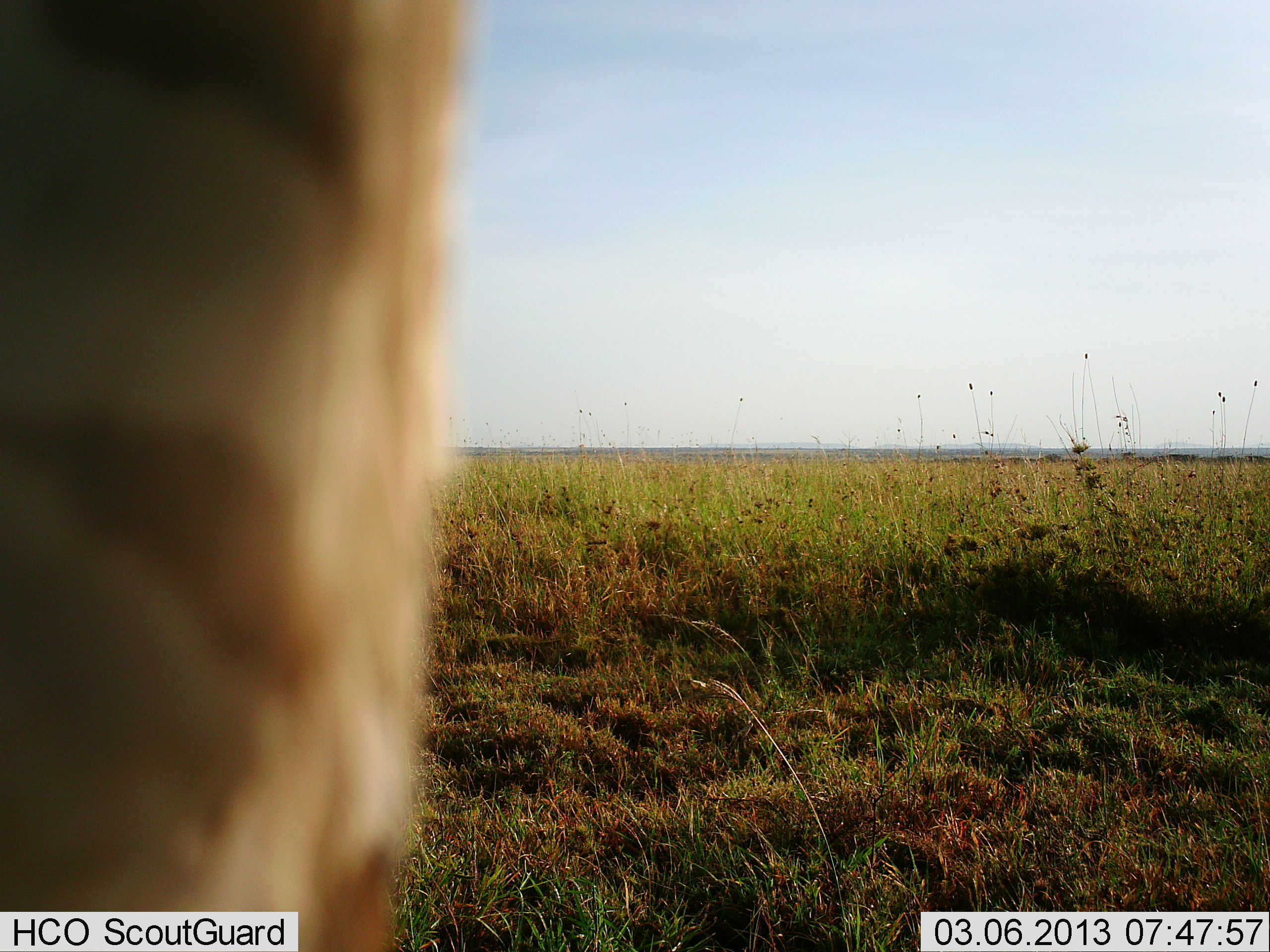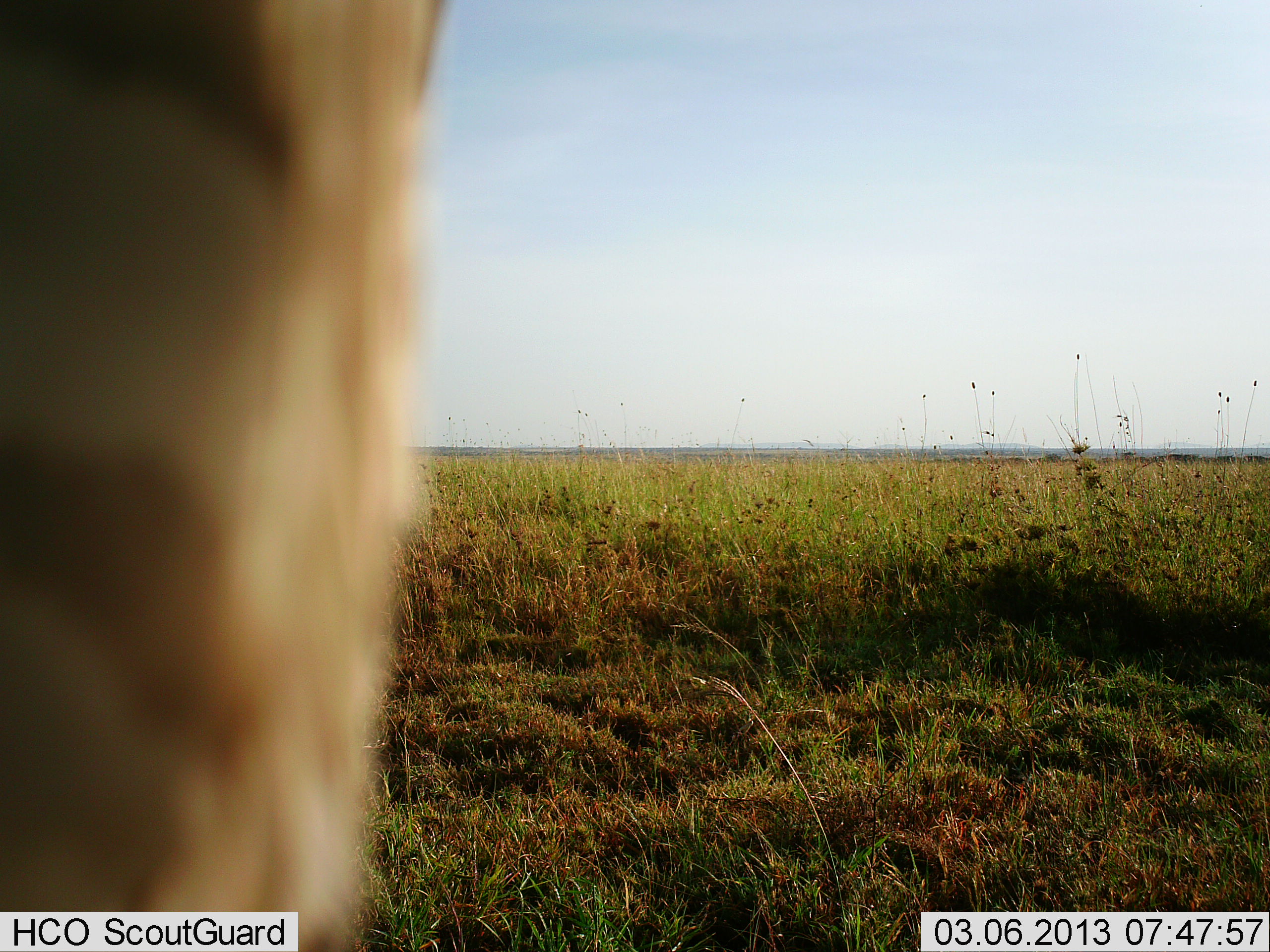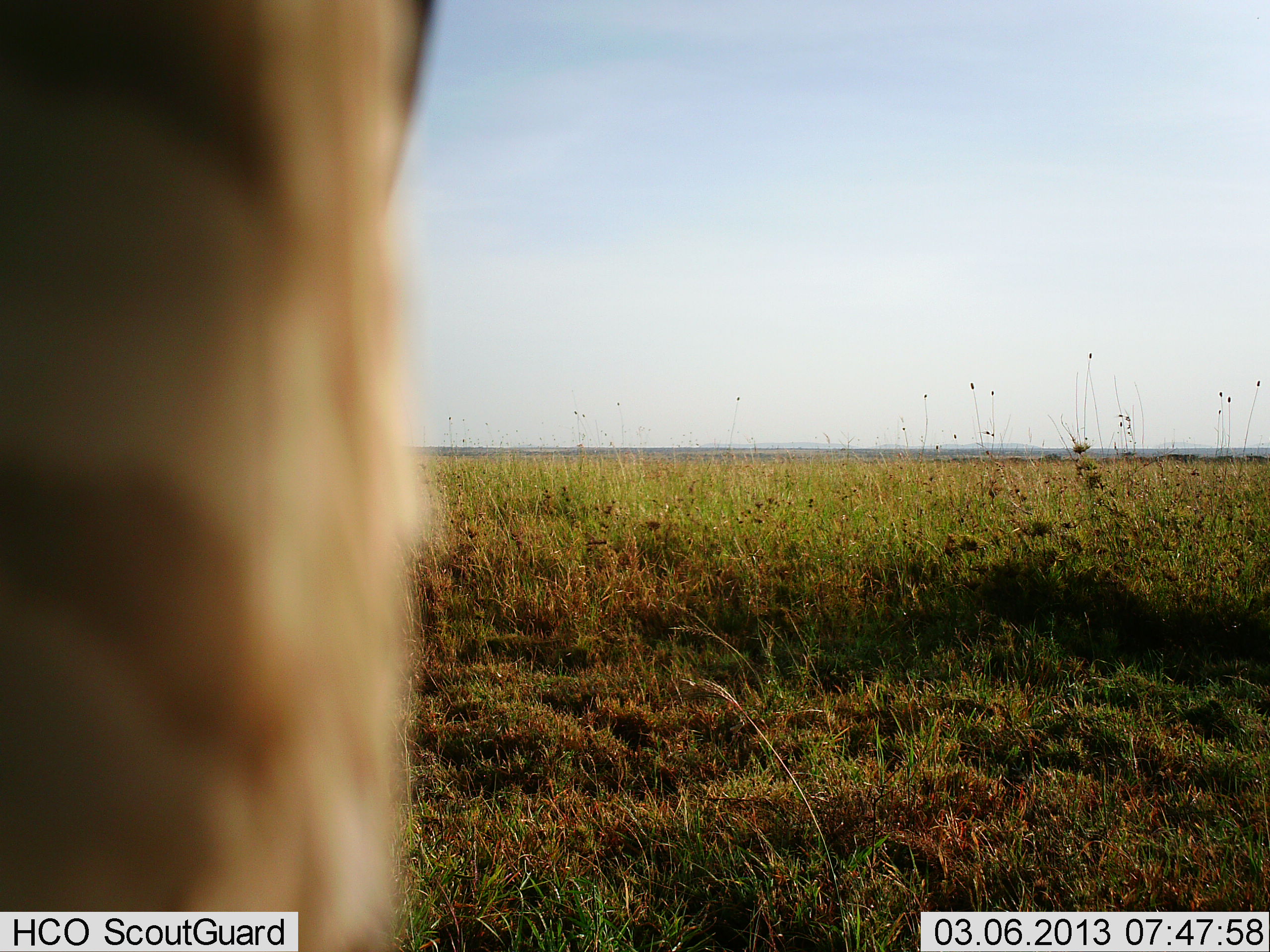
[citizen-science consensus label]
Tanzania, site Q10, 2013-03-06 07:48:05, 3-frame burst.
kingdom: Animalia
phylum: Chordata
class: Mammalia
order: Perissodactyla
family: Equidae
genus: Equus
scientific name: Equus quagga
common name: plains zebra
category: zebra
Zebra (plains zebra) (Equus quagga), count 1. Behavior (volunteer vote fractions): standing 100%, resting 0%, moving 0%, interacting 0%. Young present (vote fraction): 0%. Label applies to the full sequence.